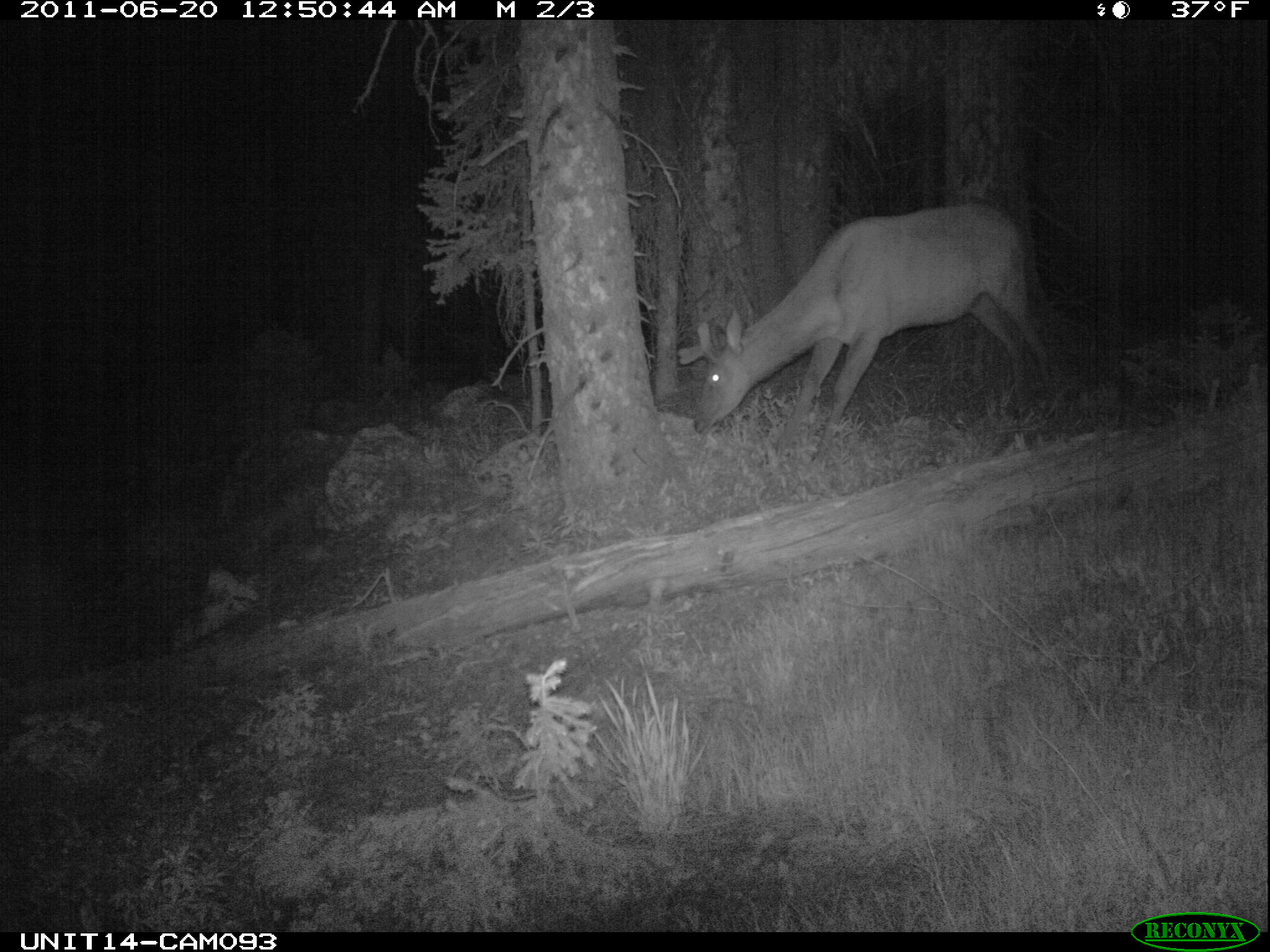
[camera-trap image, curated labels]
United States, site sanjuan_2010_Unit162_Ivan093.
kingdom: Animalia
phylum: Chordata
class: Mammalia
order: Artiodactyla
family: Cervidae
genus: Cervus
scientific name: Cervus elaphus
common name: red deer